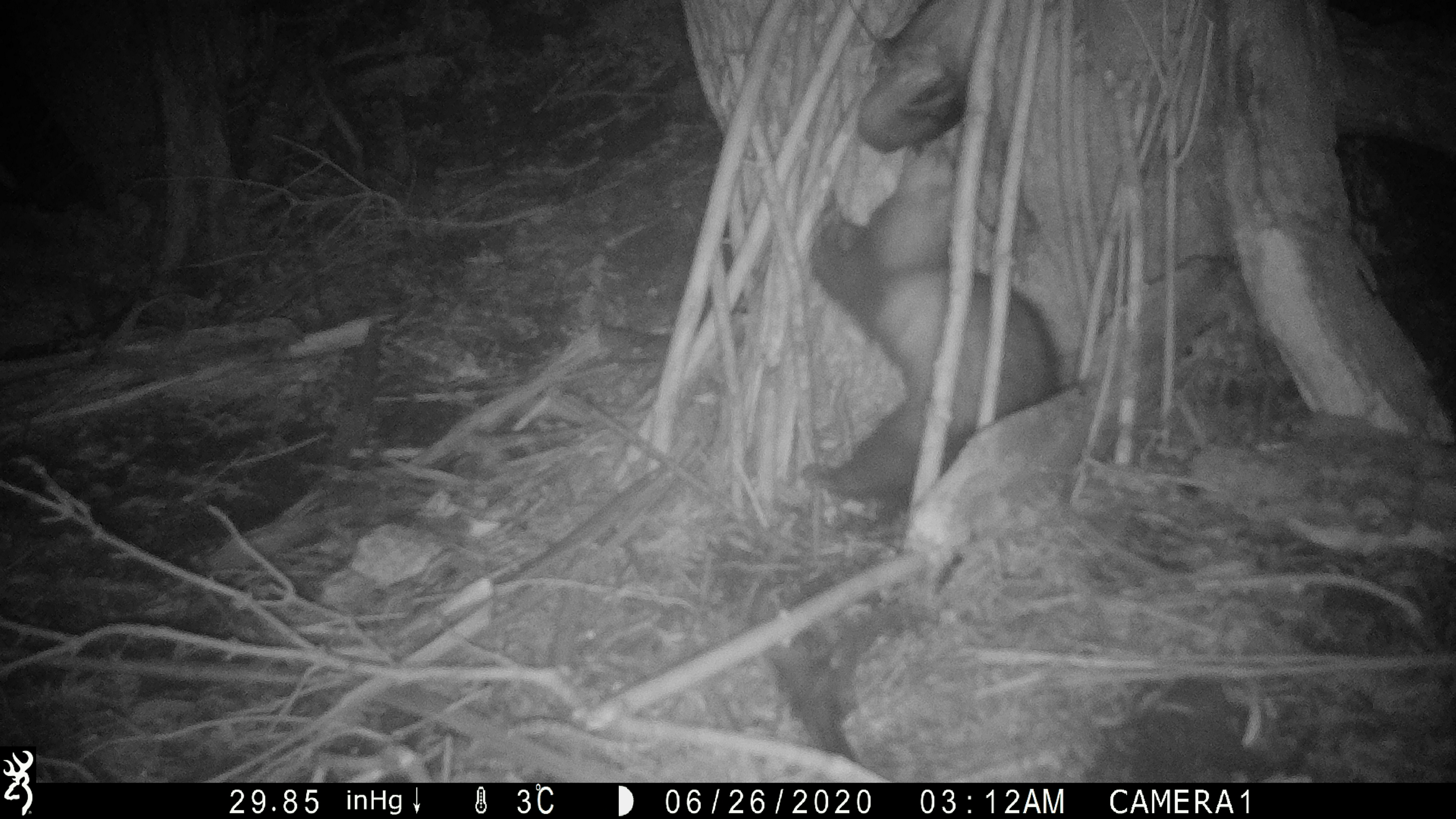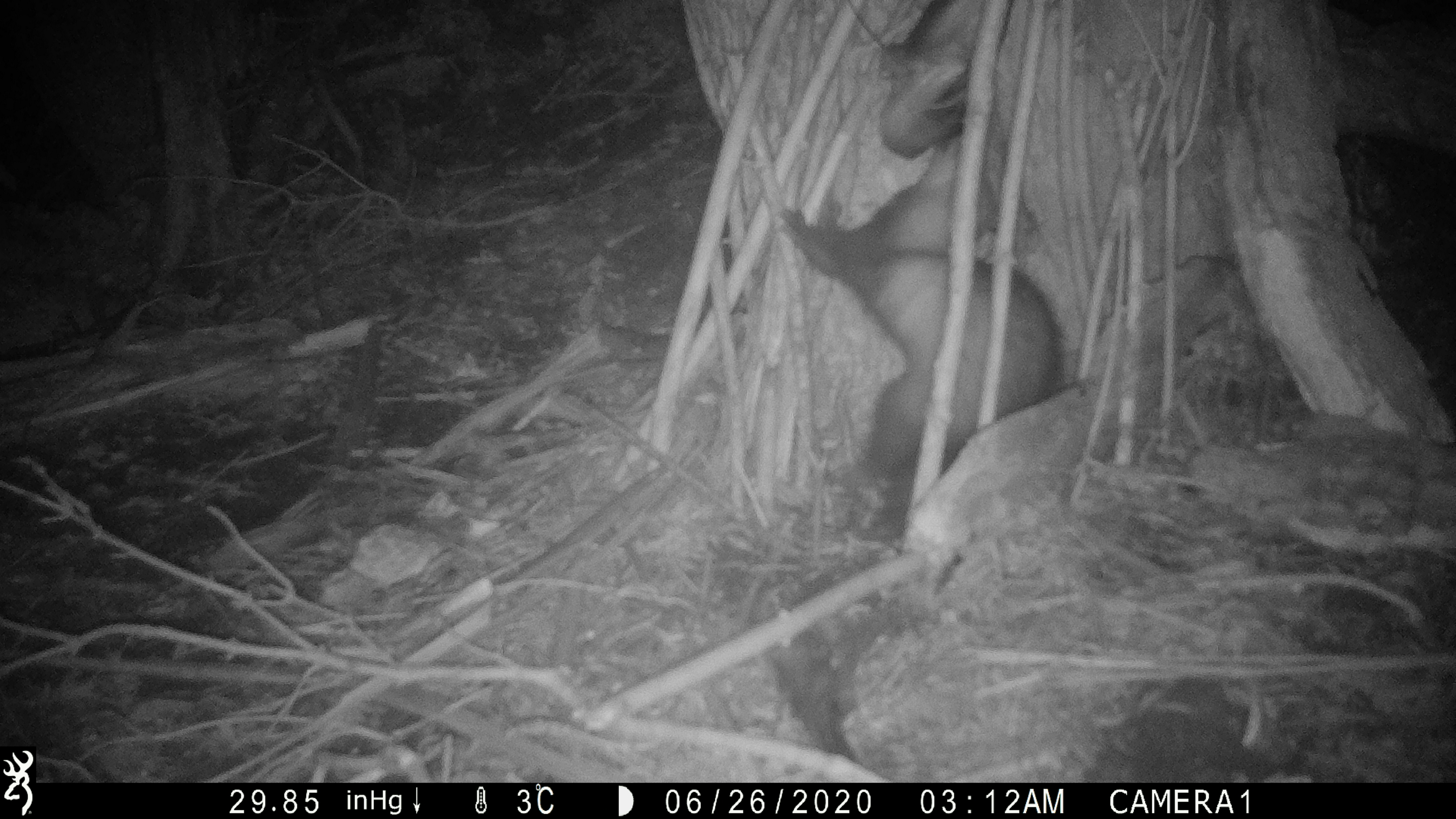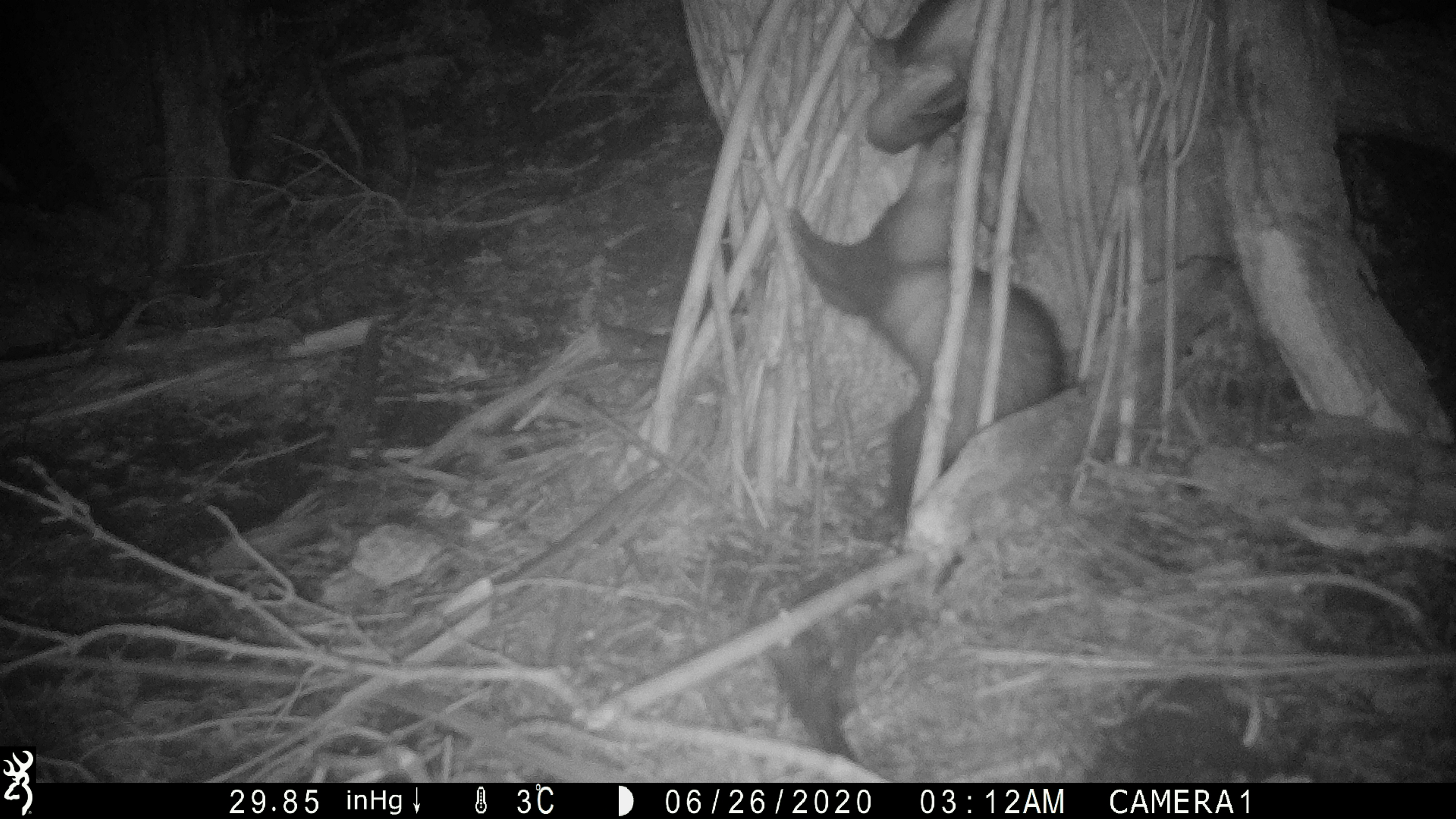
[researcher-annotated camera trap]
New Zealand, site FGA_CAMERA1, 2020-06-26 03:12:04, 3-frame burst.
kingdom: Animalia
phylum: Chordata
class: Mammalia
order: Carnivora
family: Mustelidae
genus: Mustela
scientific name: Mustela furo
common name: ferret